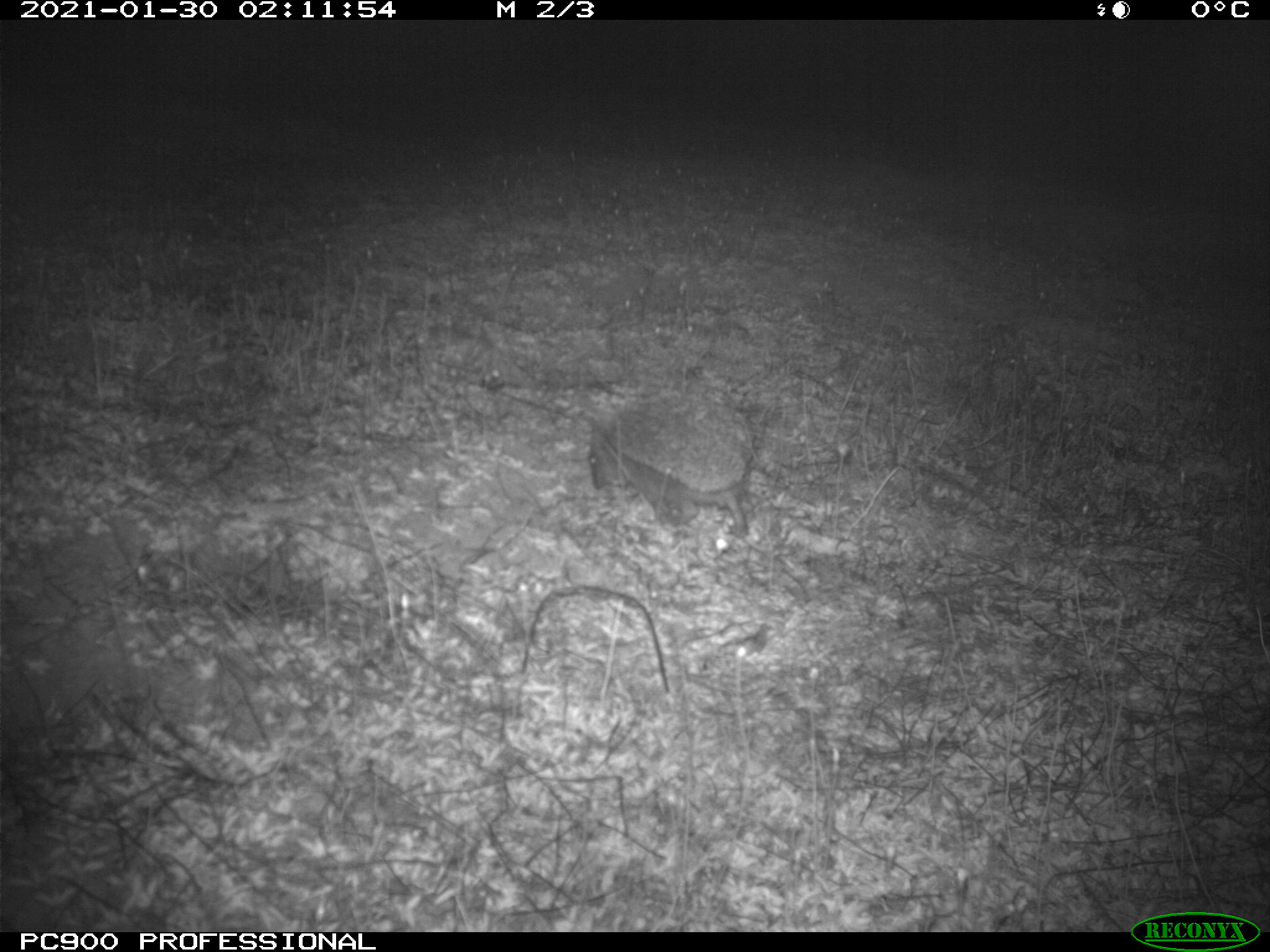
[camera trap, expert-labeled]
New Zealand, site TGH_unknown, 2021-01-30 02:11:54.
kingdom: Animalia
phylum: Chordata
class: Mammalia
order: Eulipotyphla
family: Erinaceidae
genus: Erinaceus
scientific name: Erinaceus europaeus europaeus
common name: european hedgehog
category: hedgehog